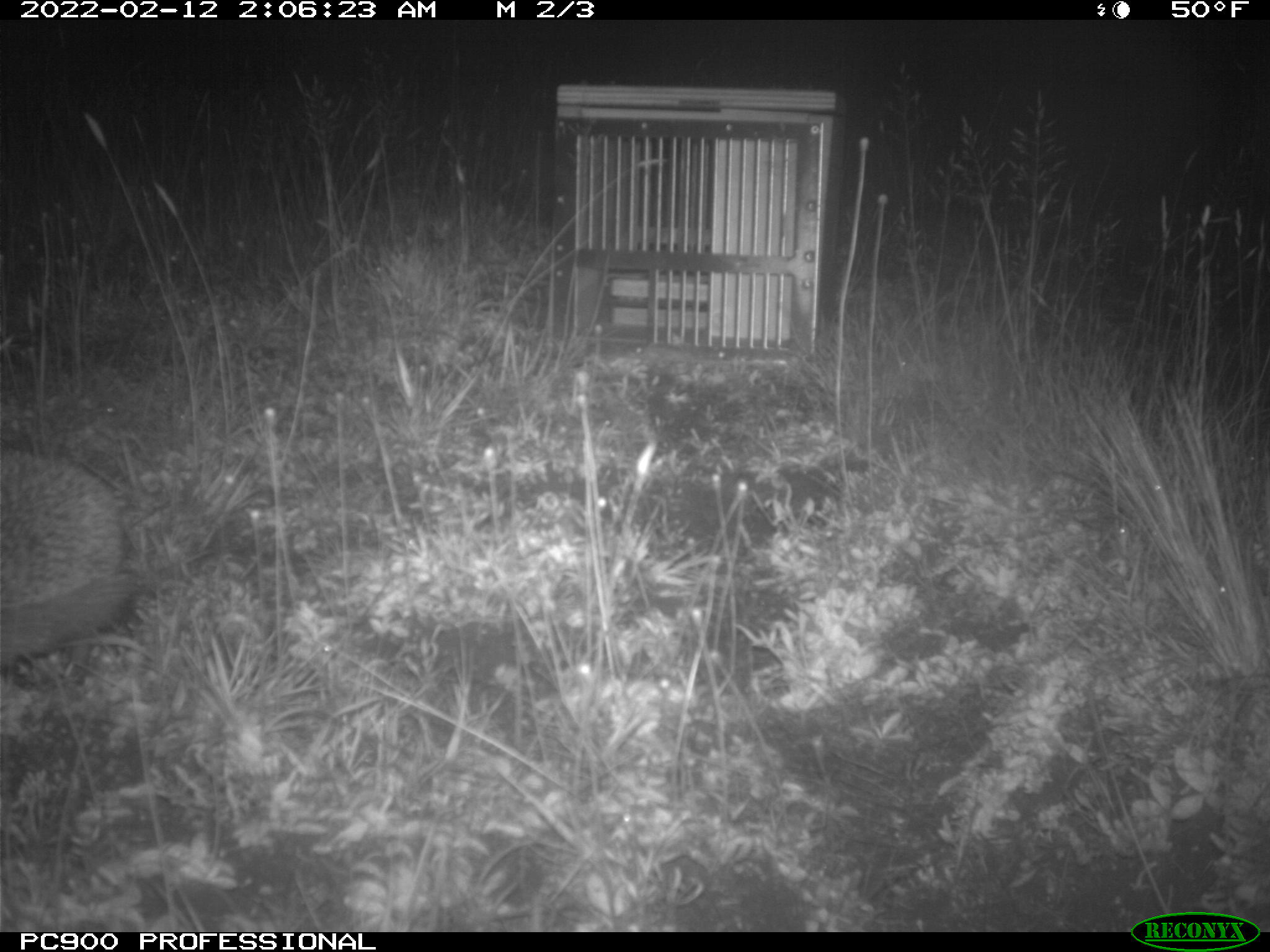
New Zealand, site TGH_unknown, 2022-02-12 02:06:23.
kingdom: Animalia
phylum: Chordata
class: Mammalia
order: Eulipotyphla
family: Erinaceidae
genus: Erinaceus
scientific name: Erinaceus europaeus europaeus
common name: european hedgehog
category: hedgehog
Hedgehog (european hedgehog) (Erinaceus europaeus europaeus).